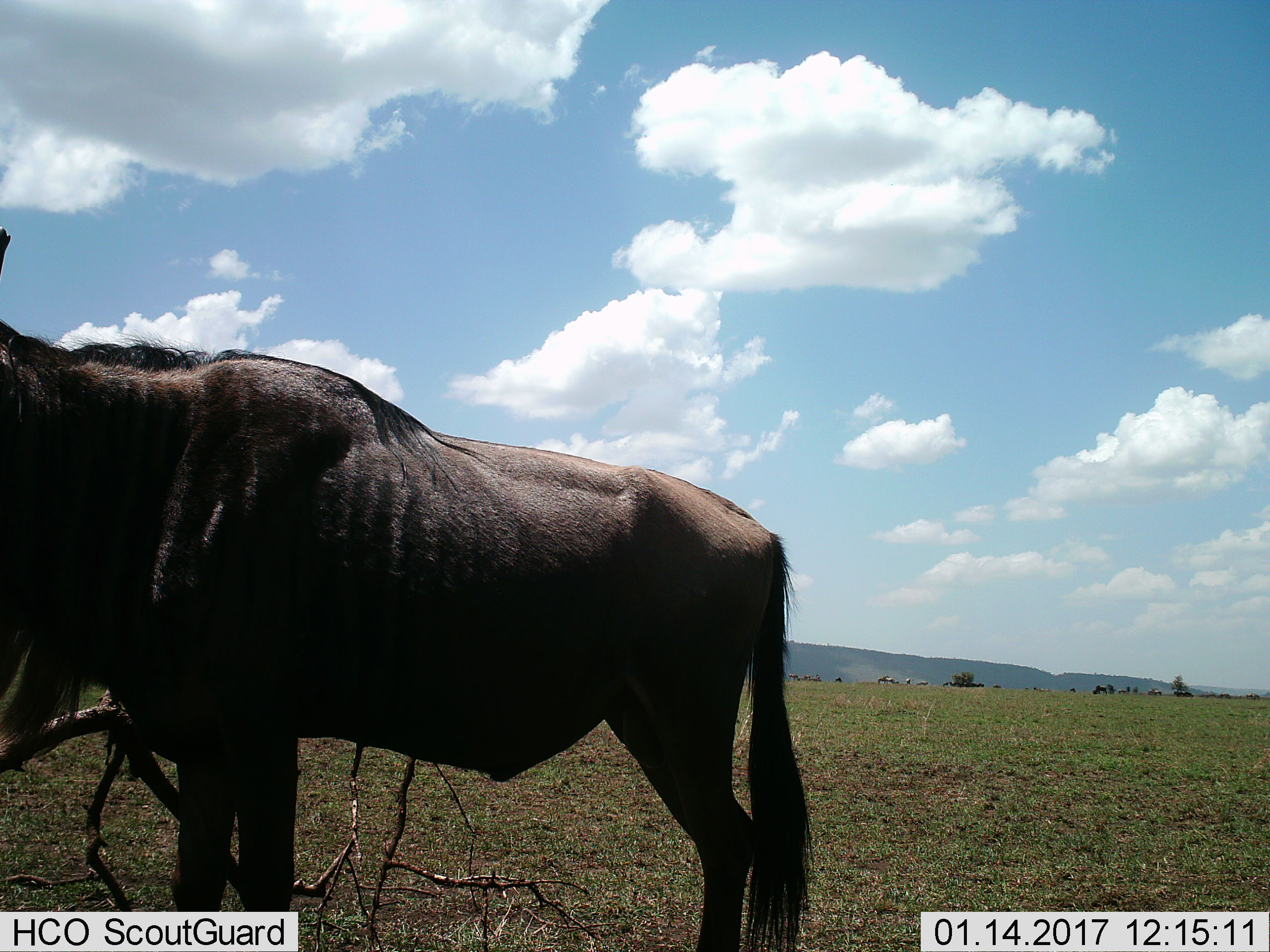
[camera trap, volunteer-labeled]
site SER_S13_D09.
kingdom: Animalia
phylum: Chordata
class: Mammalia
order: Artiodactyla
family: Bovidae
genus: Connochaetes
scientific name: Connochaetes taurinus taurinus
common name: blue wildebeest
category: wildebeestblue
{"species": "wildebeestblue (blue wildebeest) (Connochaetes taurinus taurinus)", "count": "1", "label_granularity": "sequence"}